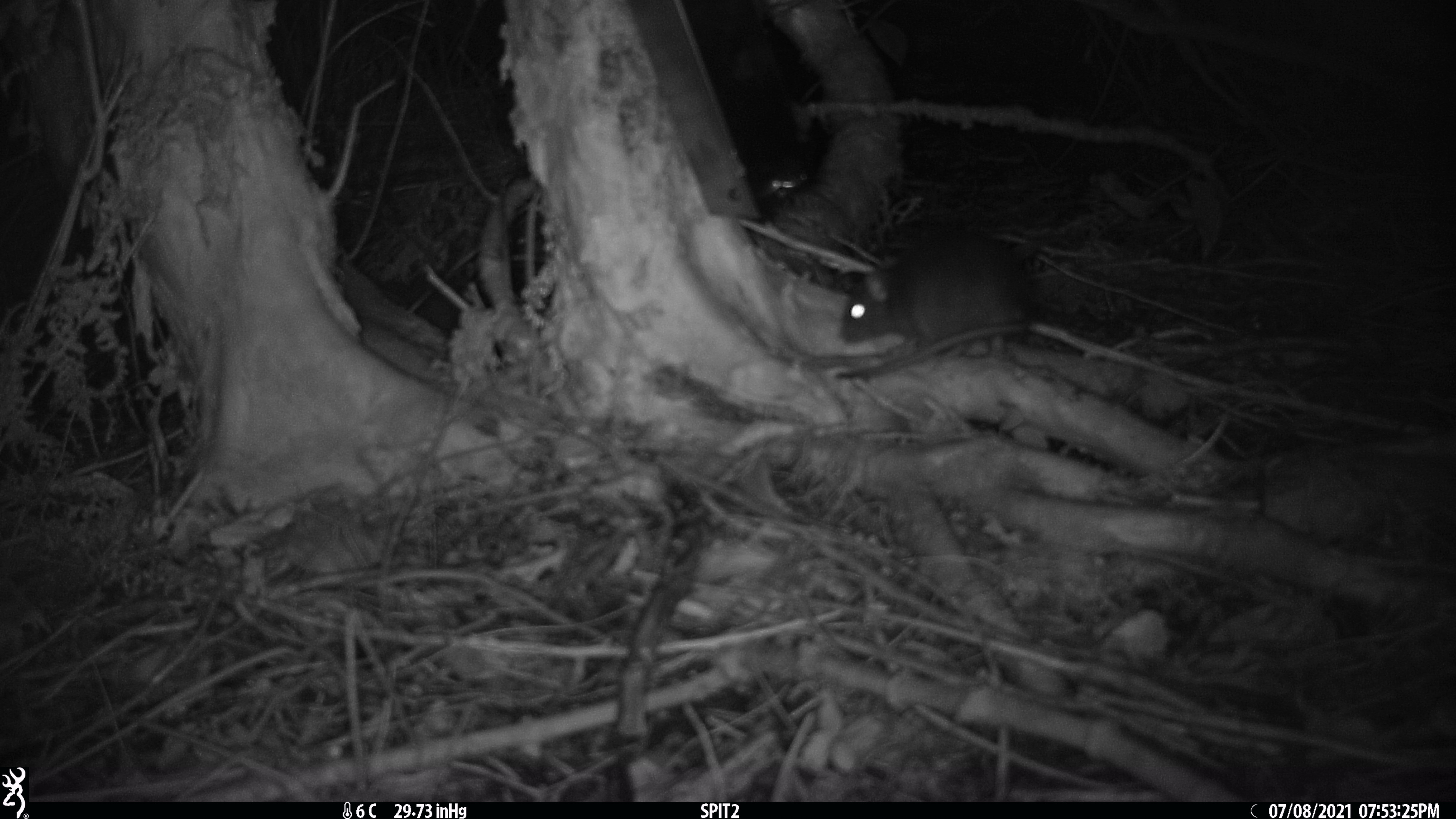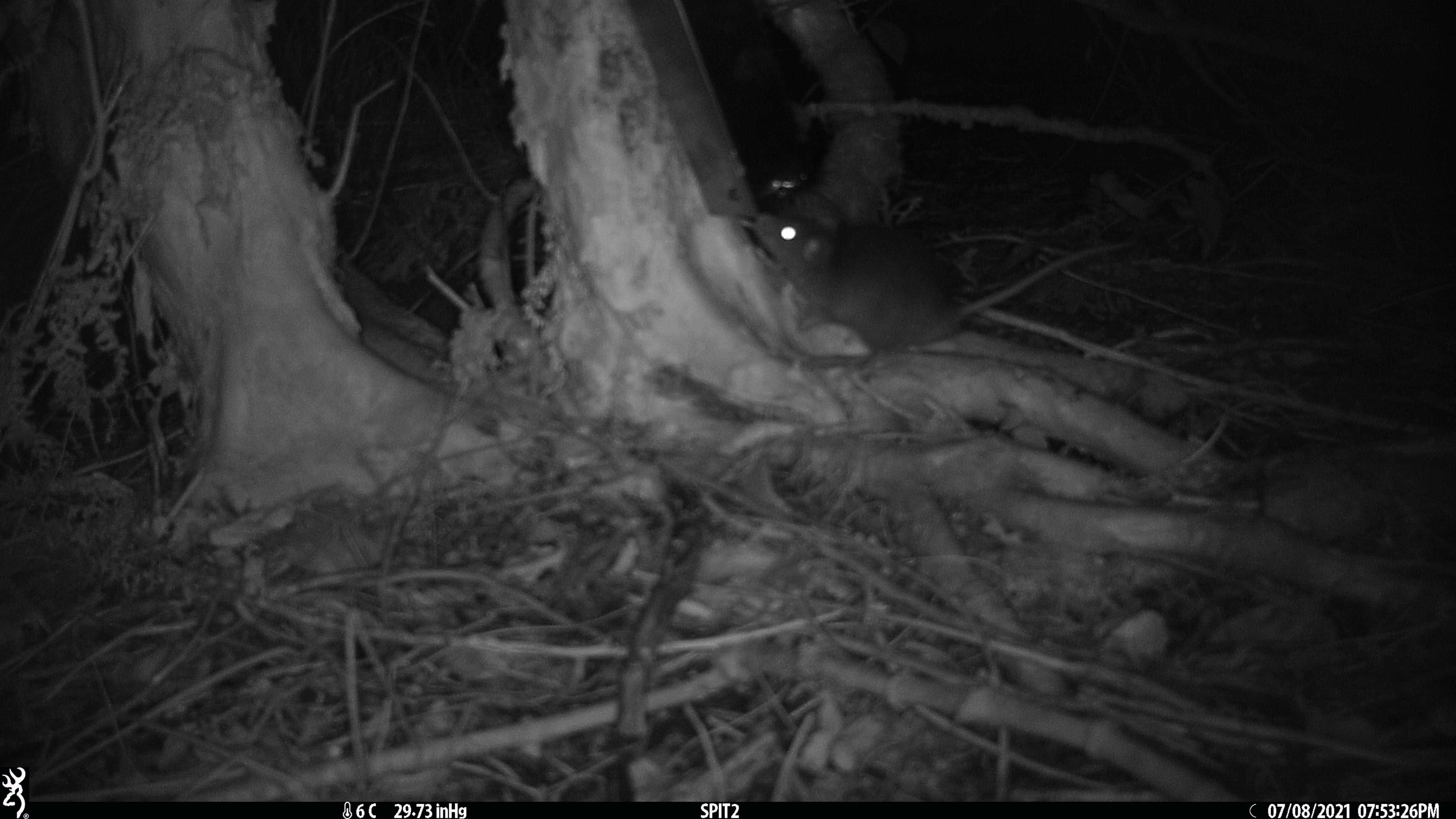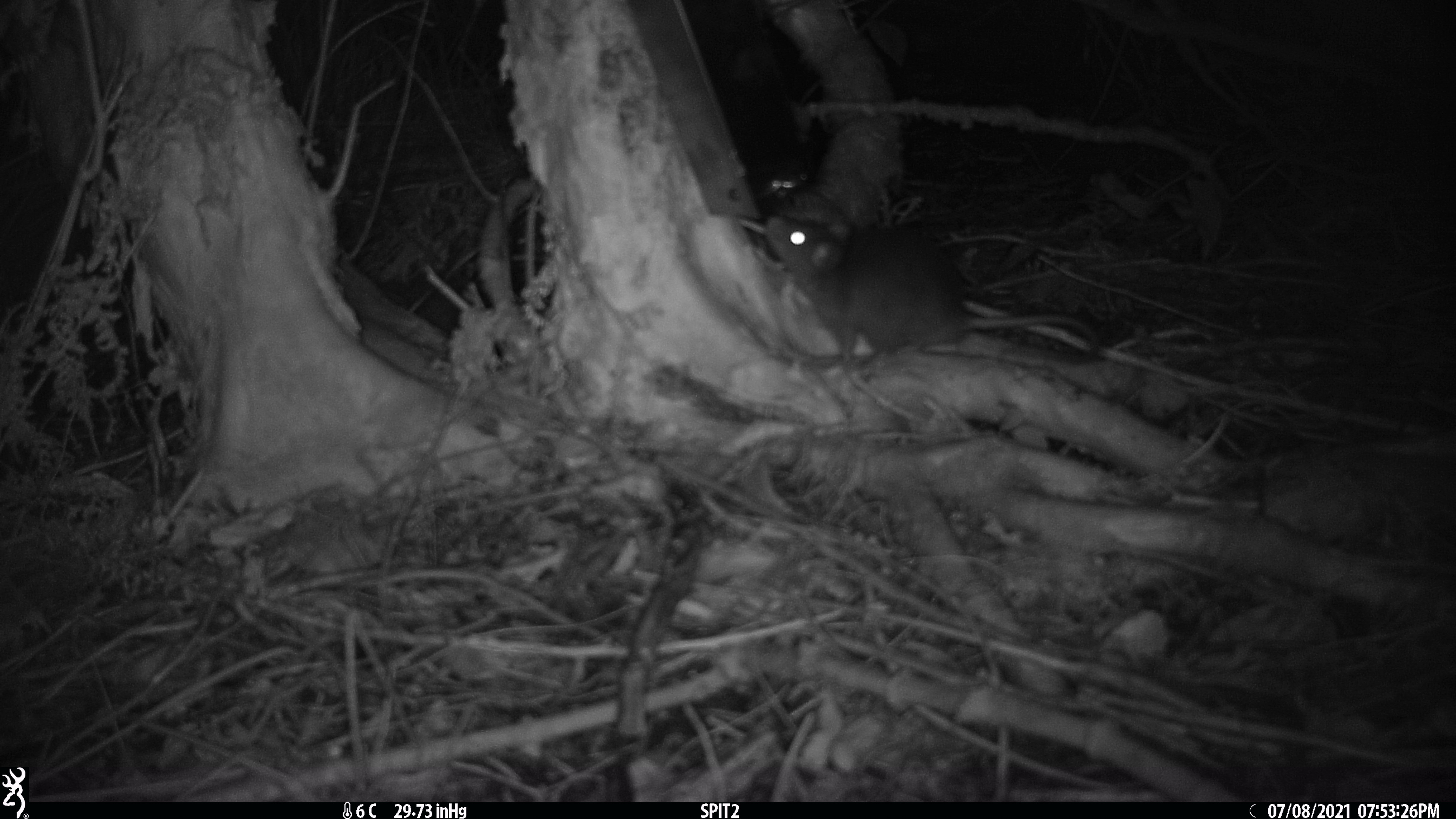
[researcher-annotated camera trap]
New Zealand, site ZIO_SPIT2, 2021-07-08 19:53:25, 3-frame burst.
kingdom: Animalia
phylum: Chordata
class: Mammalia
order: Rodentia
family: Muridae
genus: Rattus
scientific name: Rattus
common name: rat